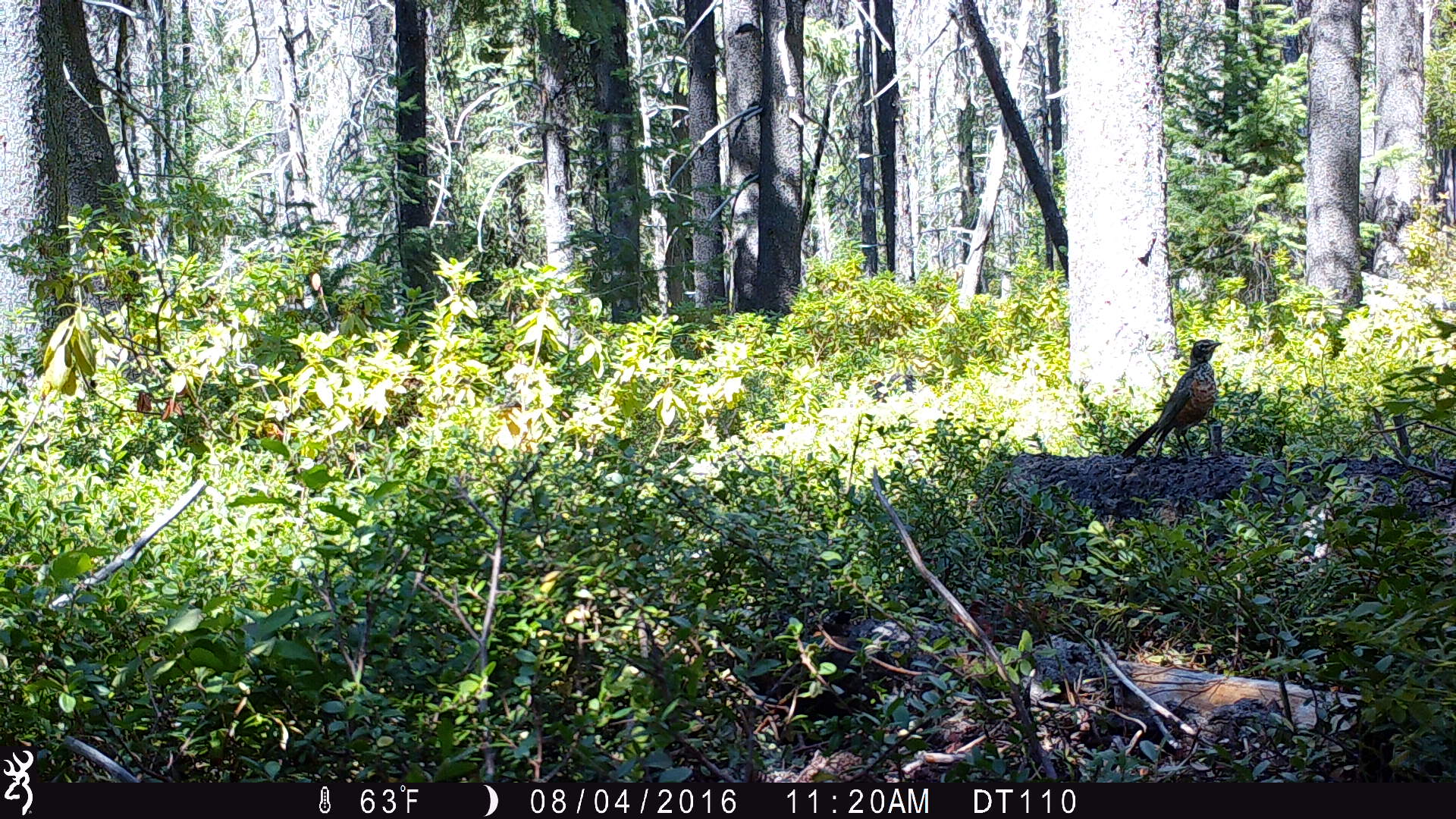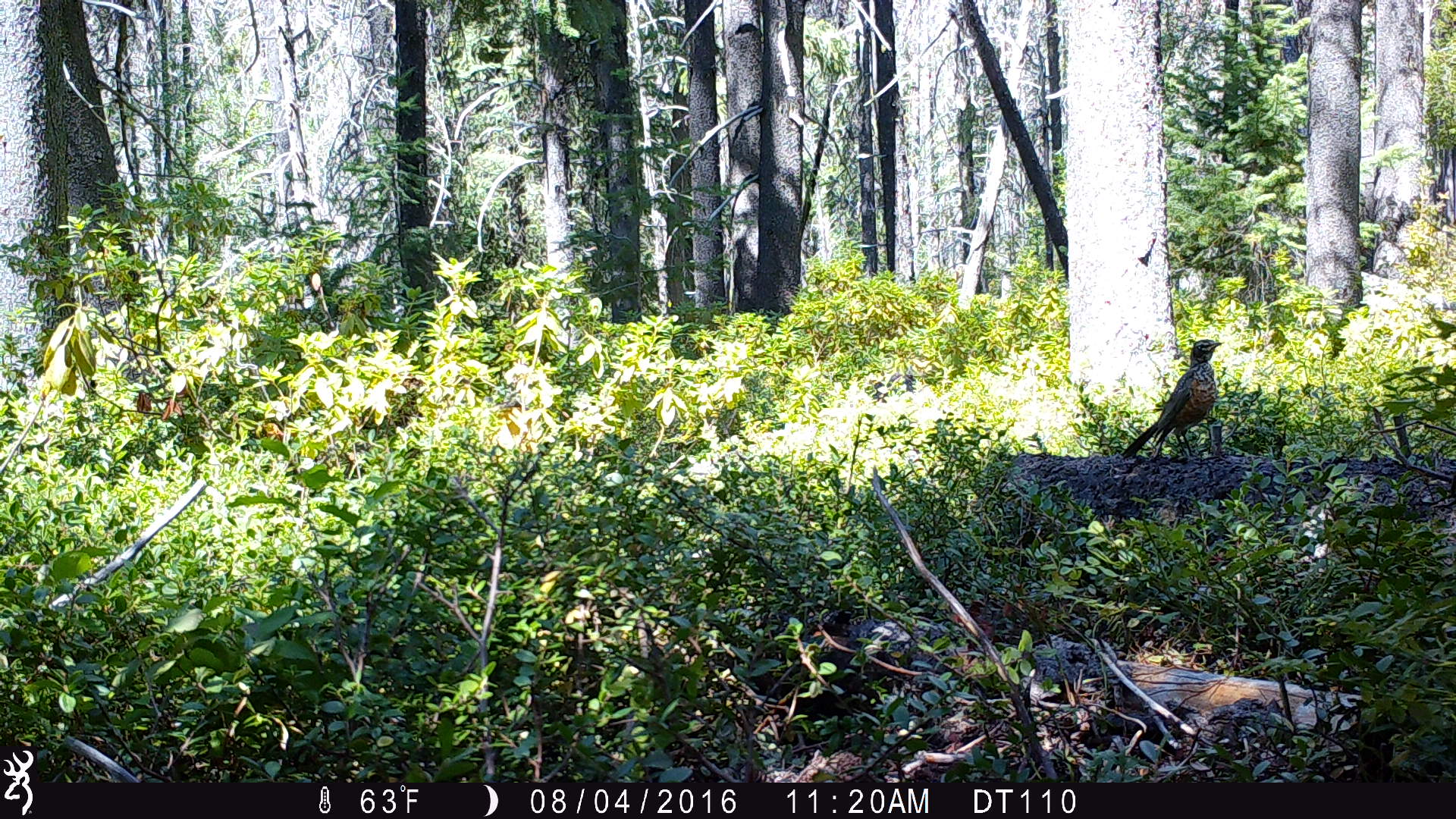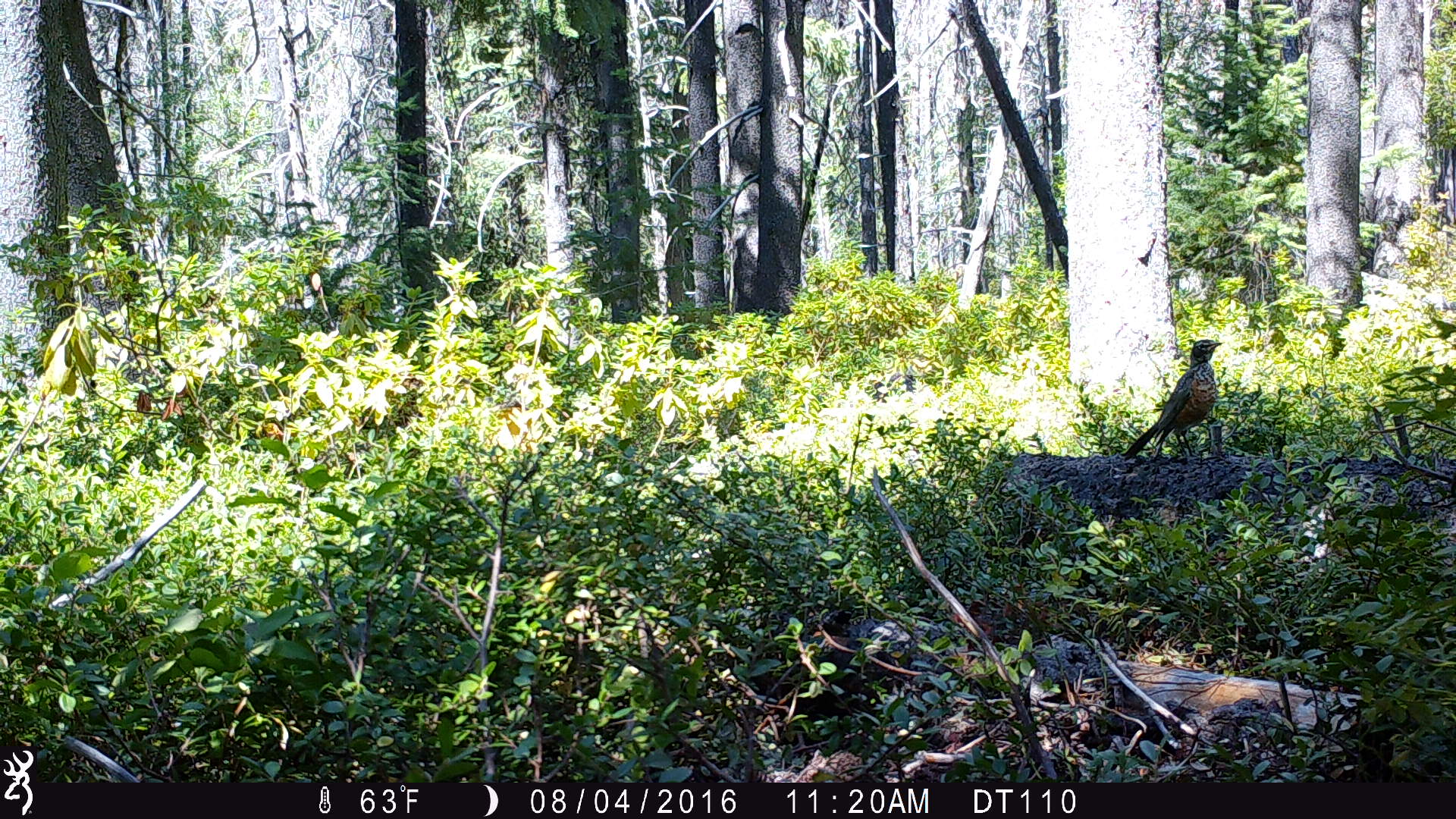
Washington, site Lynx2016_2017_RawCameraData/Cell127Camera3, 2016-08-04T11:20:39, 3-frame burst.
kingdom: Animalia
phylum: Chordata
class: Aves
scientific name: Aves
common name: birds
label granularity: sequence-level